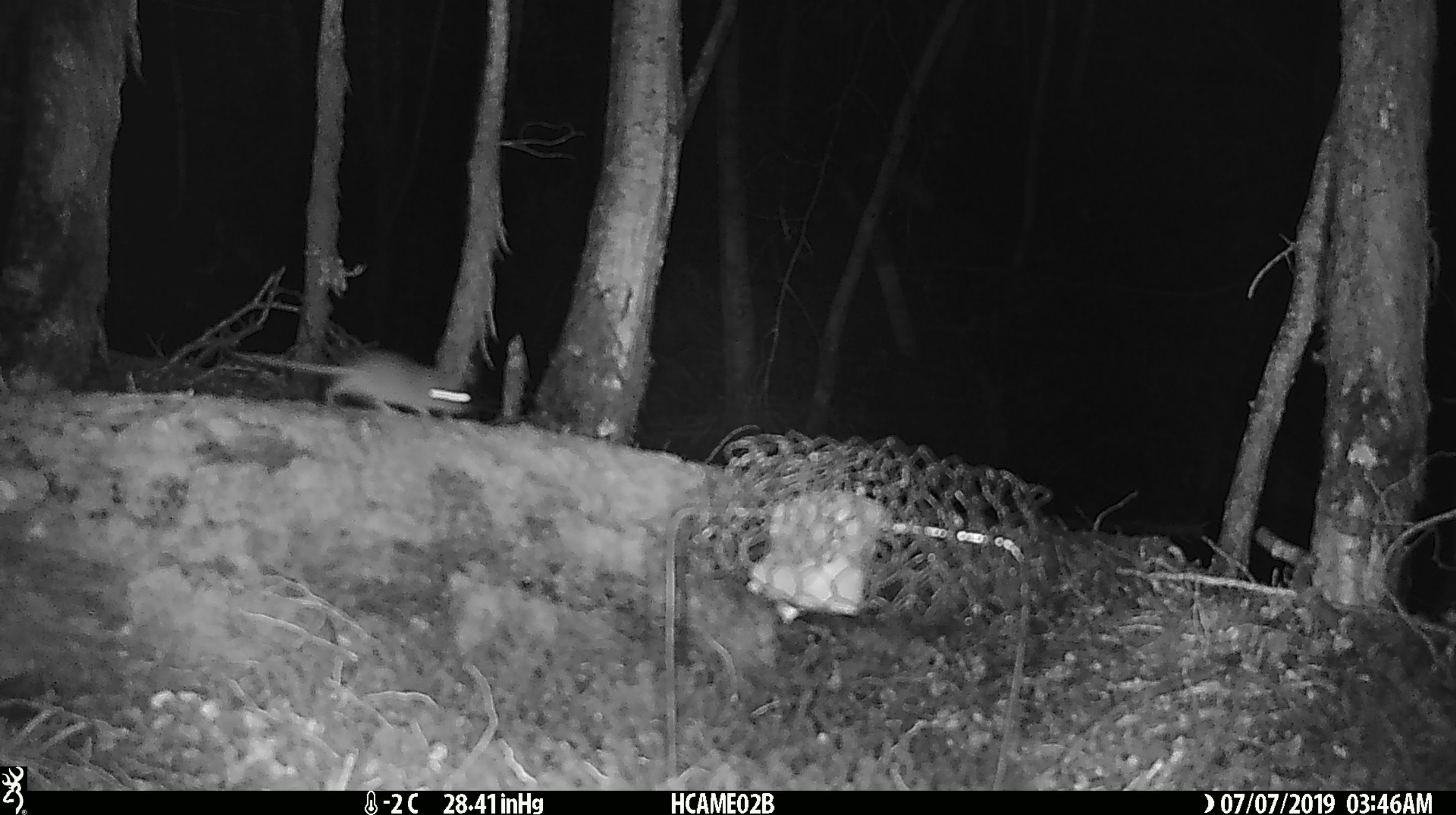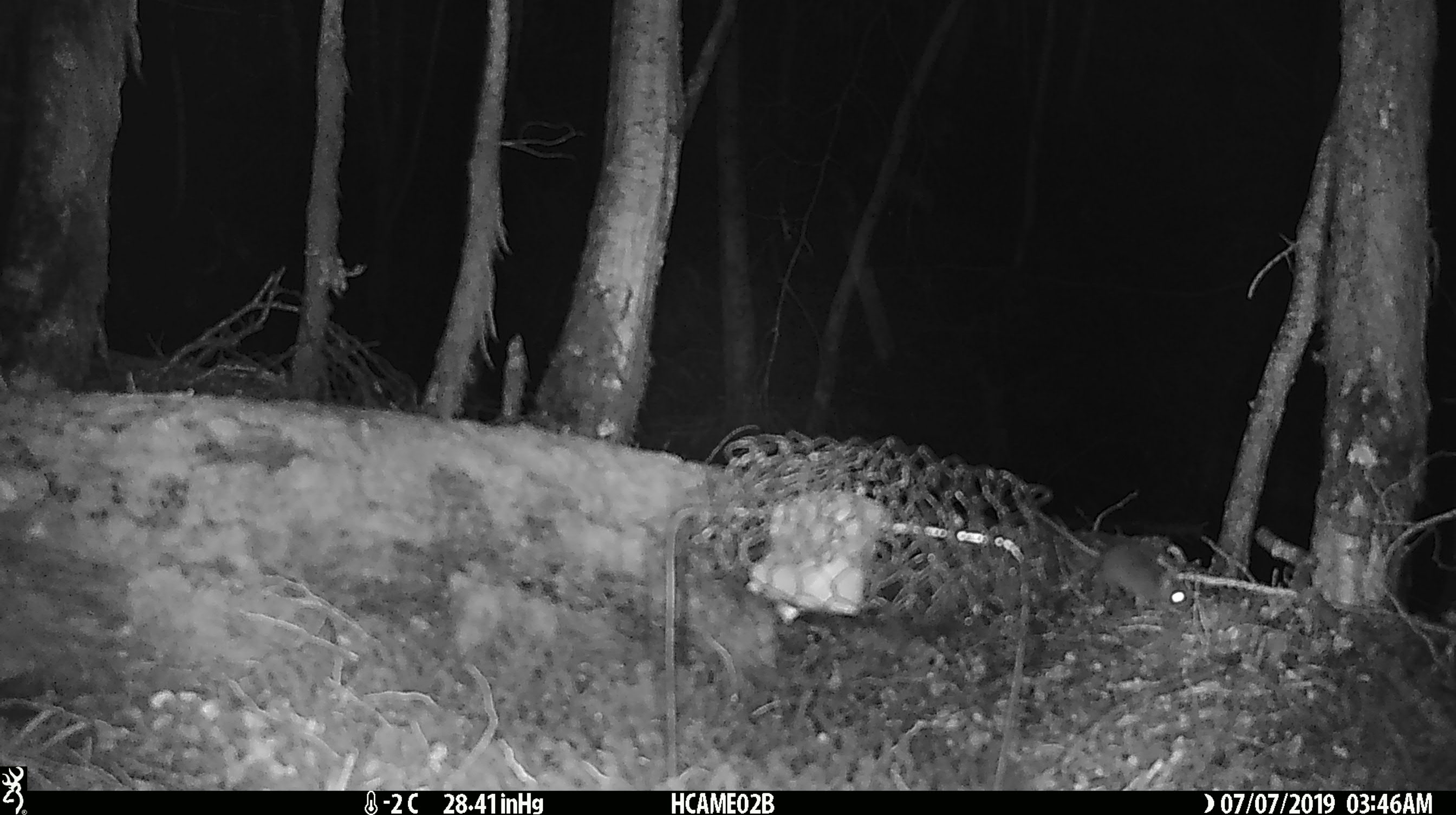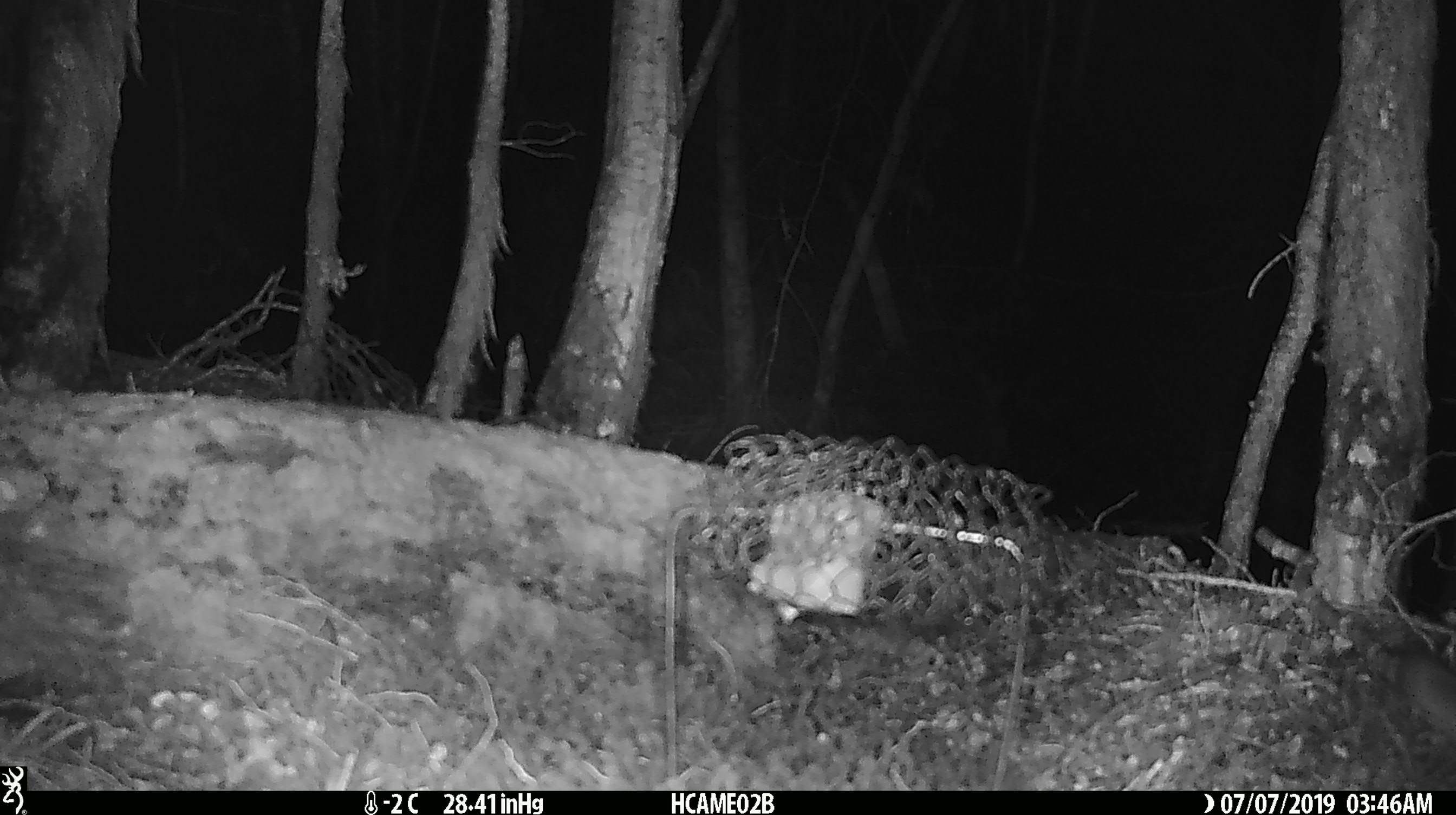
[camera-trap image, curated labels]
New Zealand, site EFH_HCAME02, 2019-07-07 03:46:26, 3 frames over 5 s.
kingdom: Animalia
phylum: Chordata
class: Mammalia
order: Rodentia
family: Muridae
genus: Mus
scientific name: Mus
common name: mouse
Mouse (Mus).